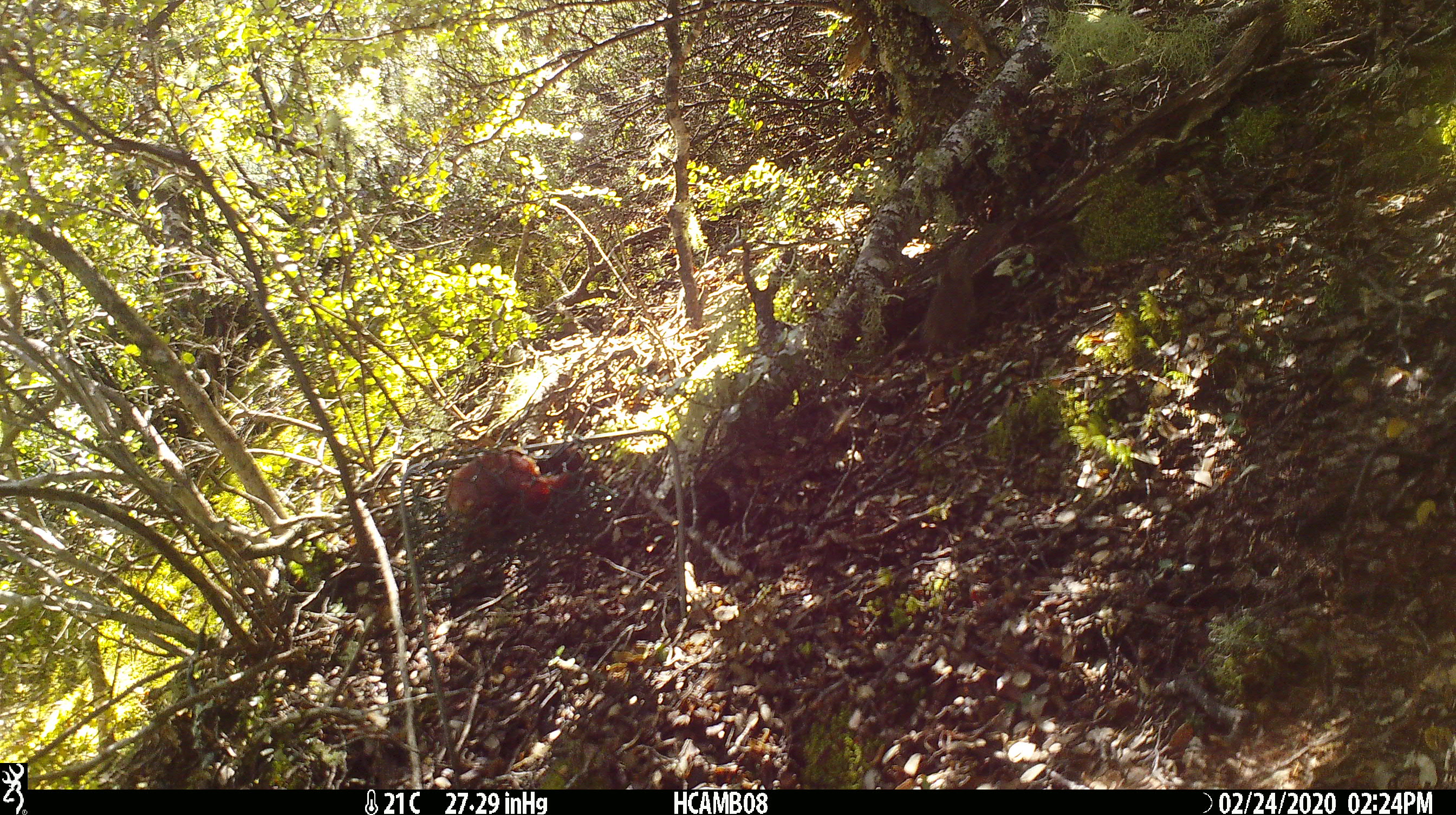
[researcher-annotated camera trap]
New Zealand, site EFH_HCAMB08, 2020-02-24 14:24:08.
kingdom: Animalia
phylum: Chordata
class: Mammalia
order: Rodentia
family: Muridae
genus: Mus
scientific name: Mus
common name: mouse